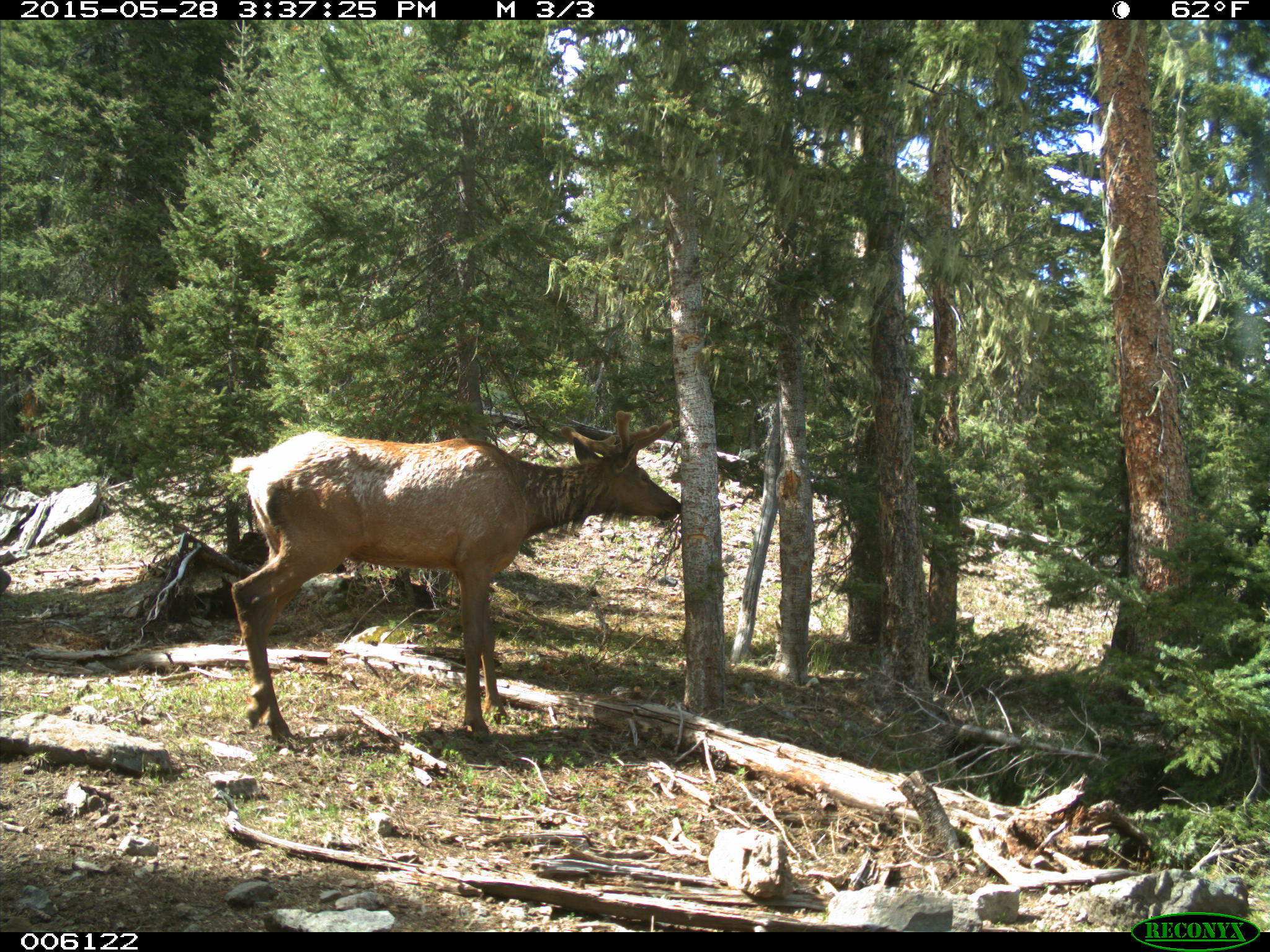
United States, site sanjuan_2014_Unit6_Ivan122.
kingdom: Animalia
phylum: Chordata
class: Mammalia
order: Artiodactyla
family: Cervidae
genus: Cervus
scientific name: Cervus elaphus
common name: red deer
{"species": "Cervus elaphus (red deer)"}